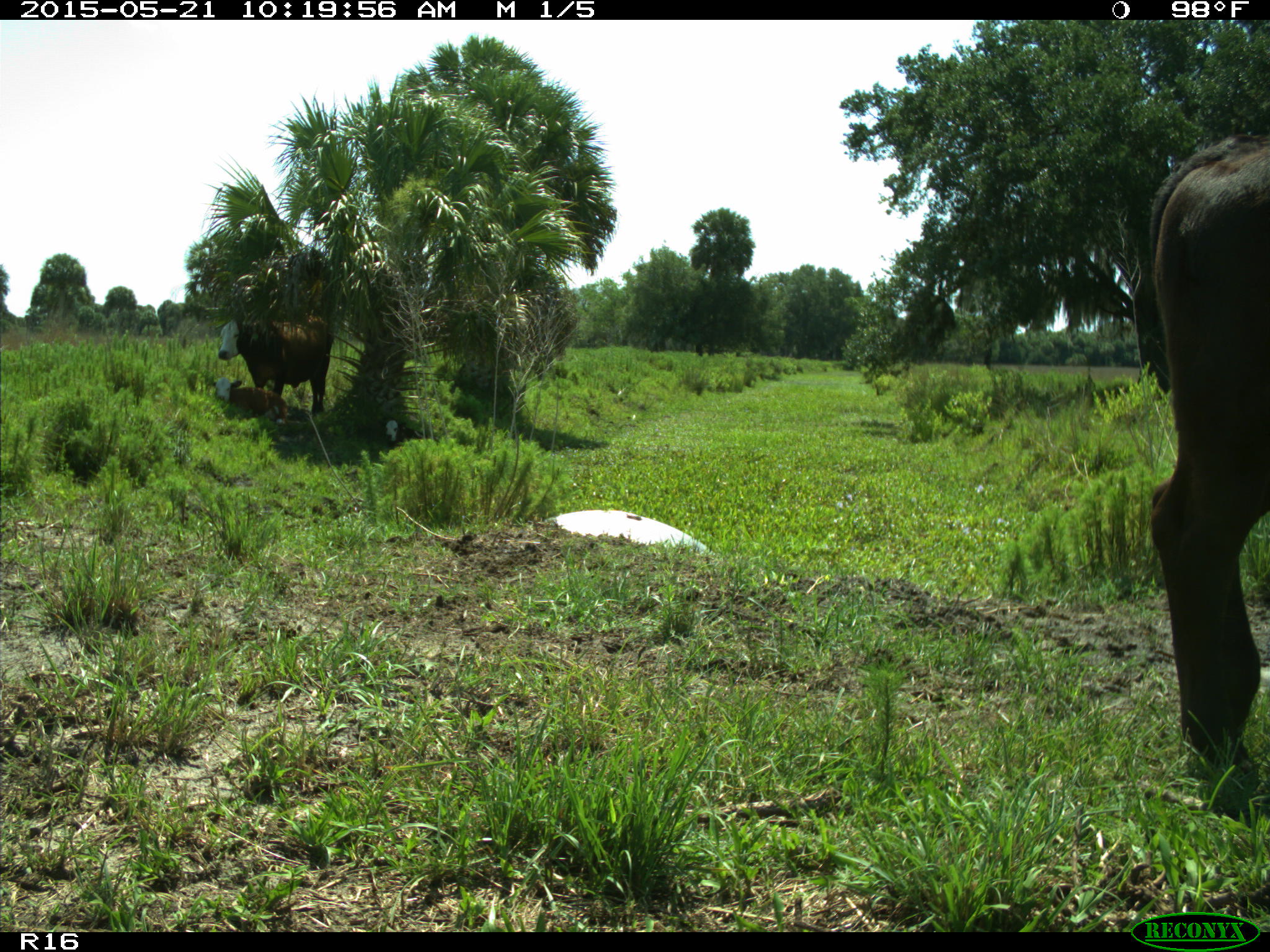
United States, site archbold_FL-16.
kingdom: Animalia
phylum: Chordata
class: Mammalia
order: Artiodactyla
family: Bovidae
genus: Bos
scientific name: Bos taurus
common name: domestic cow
Bos taurus (domestic cow).